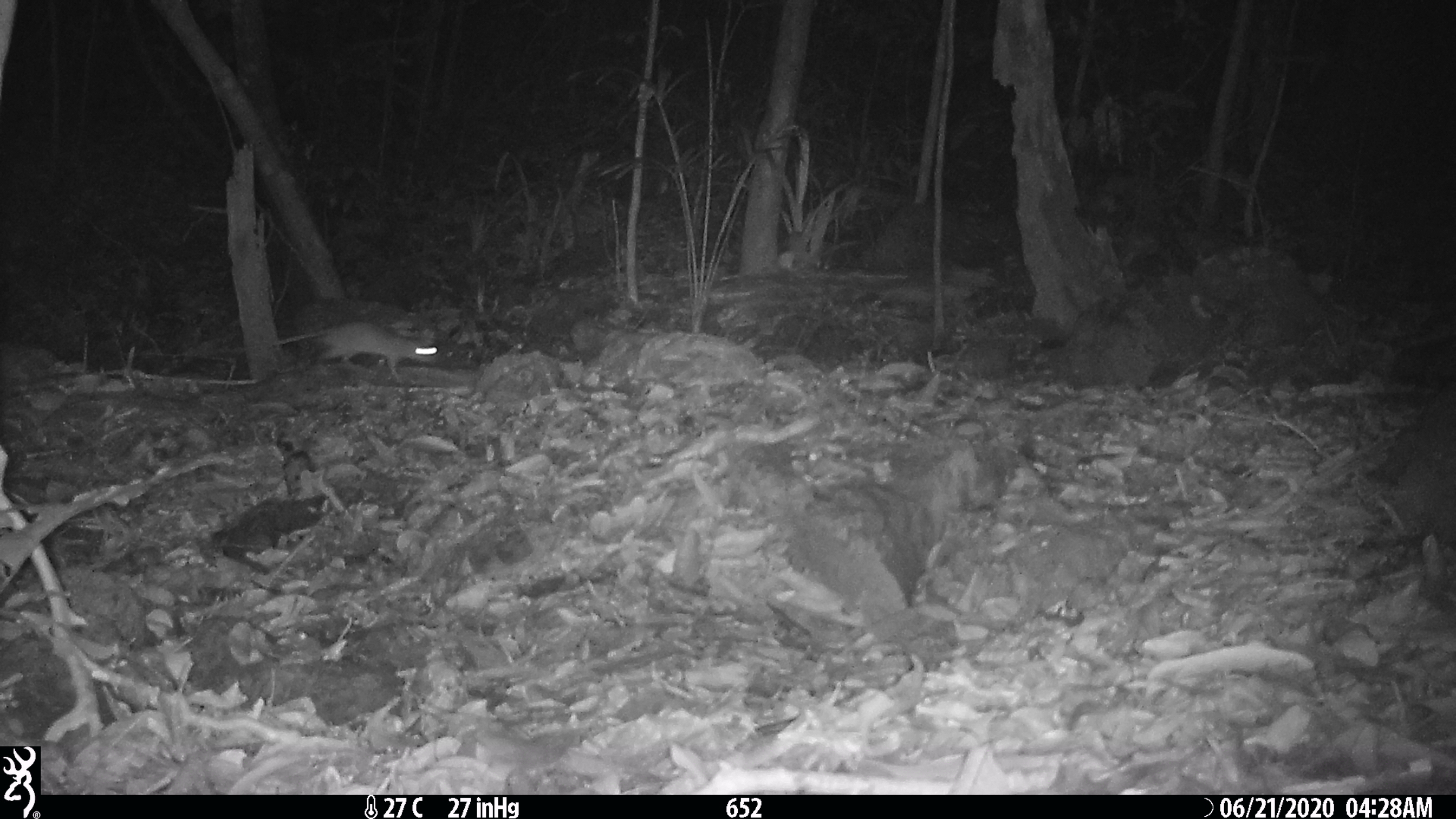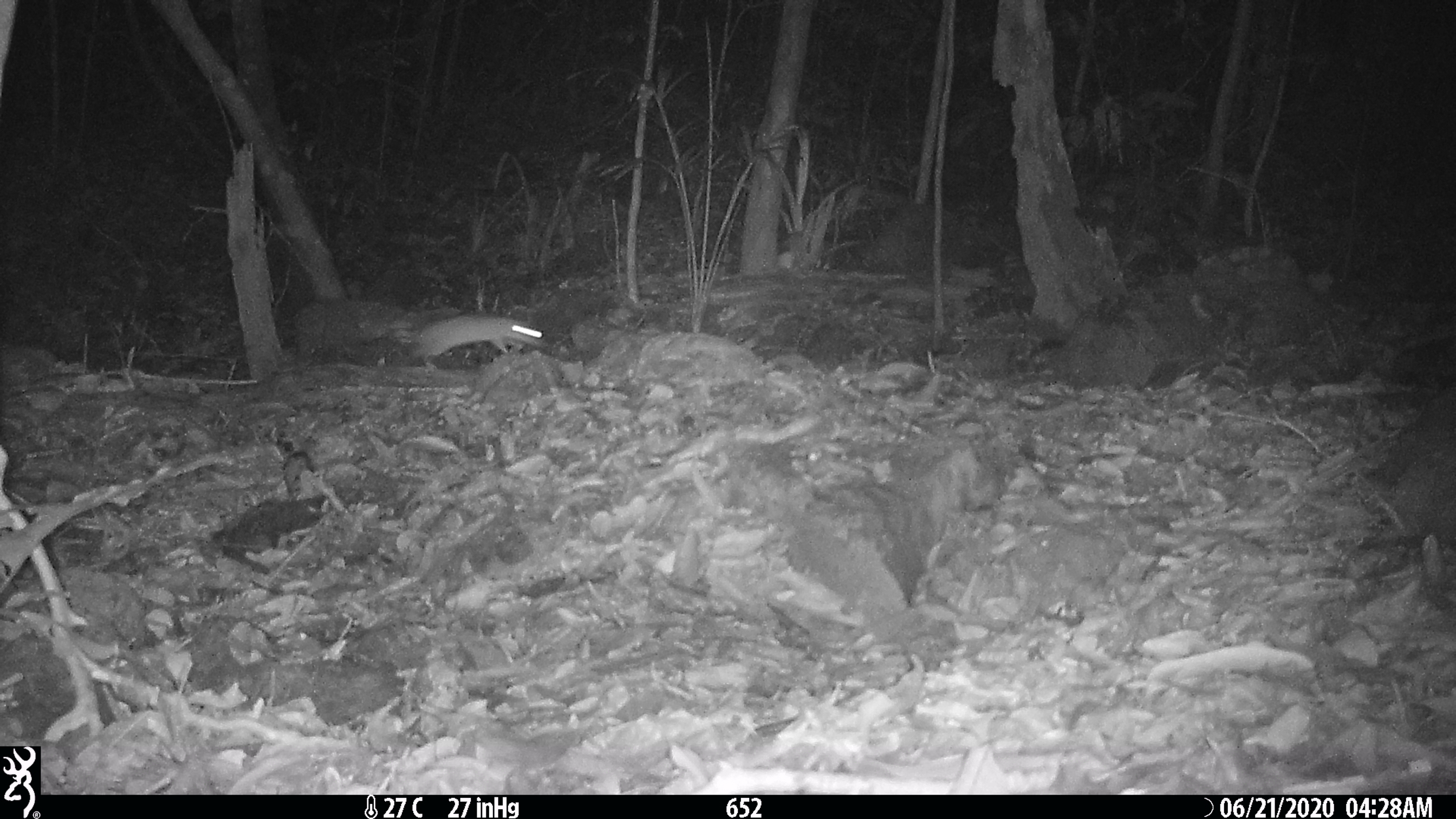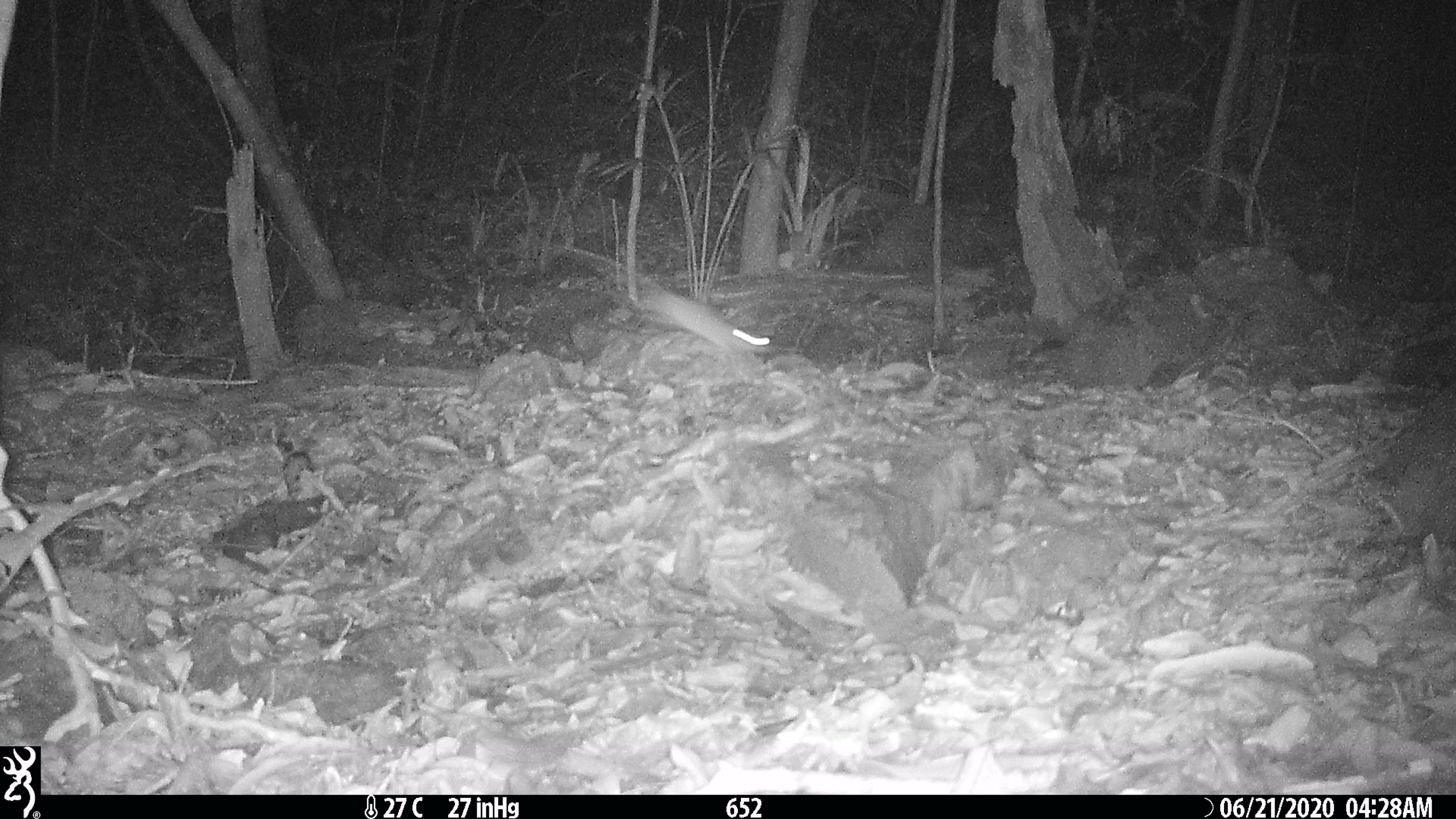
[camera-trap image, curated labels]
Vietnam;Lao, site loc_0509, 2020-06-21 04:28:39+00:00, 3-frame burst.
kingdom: Animalia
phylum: Chordata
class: Mammalia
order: Rodentia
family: Muridae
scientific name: Muridae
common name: old-world mice and rats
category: unidentified murid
Unidentified murid (old-world mice and rats) (Muridae). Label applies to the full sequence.